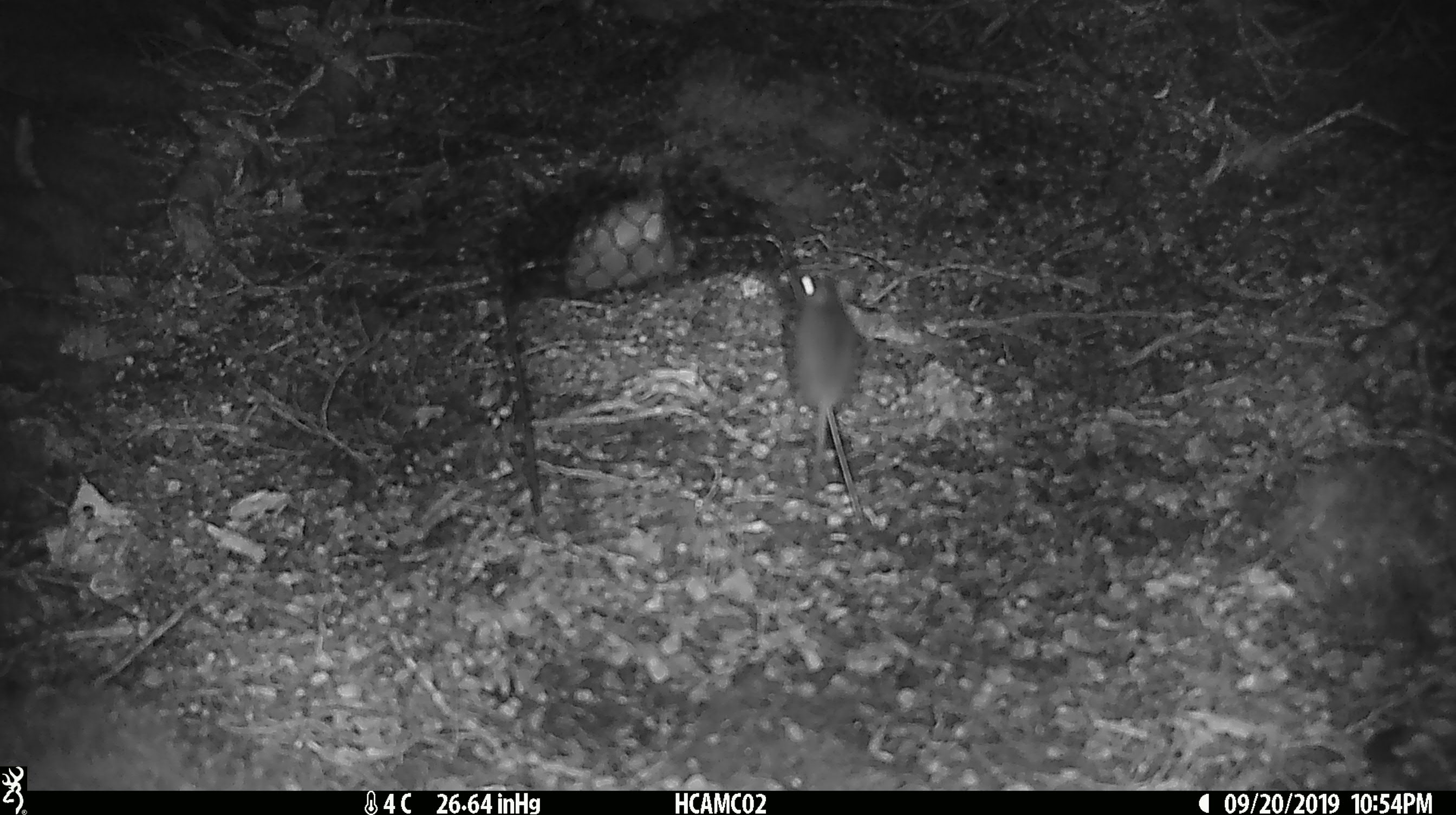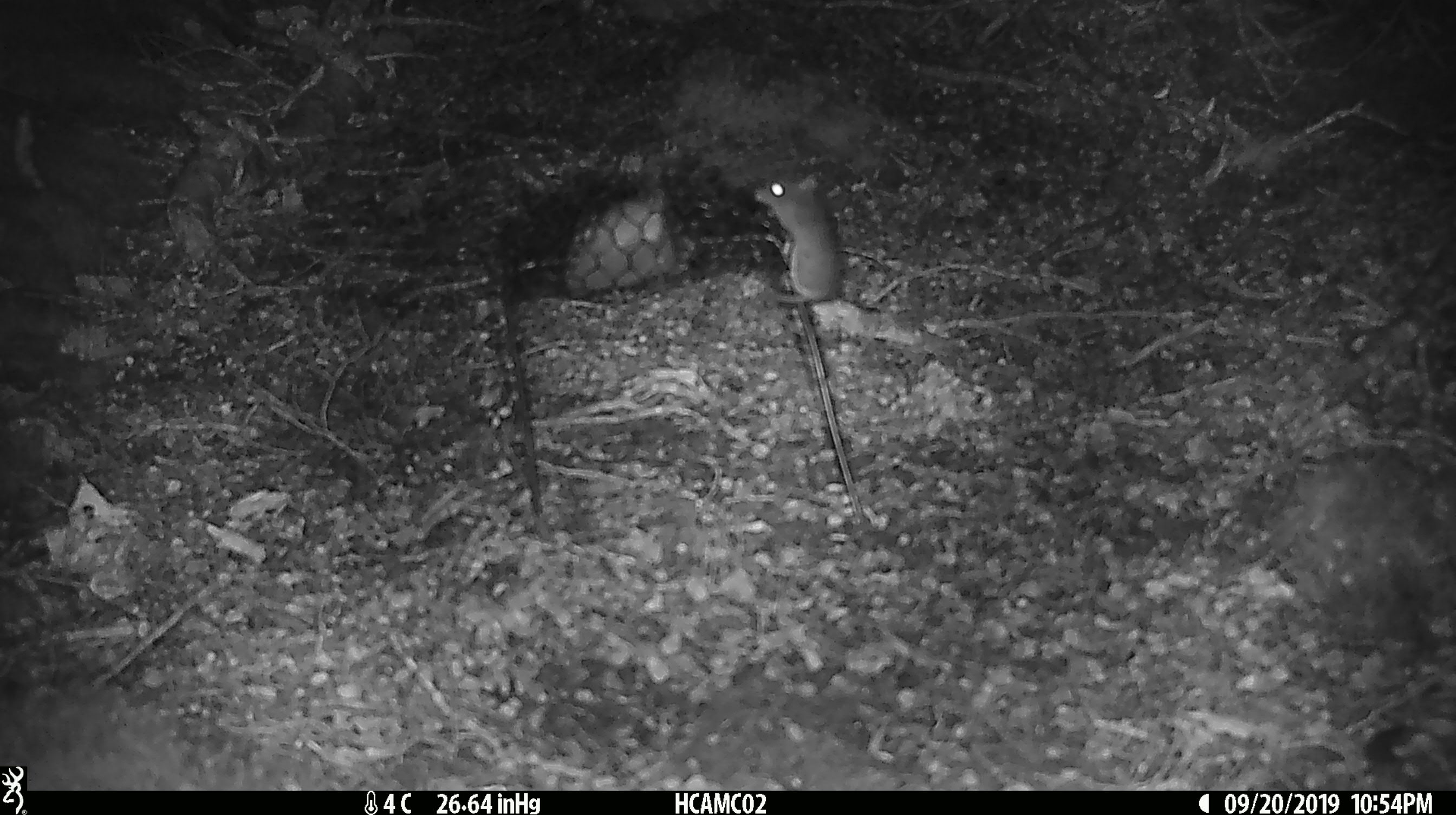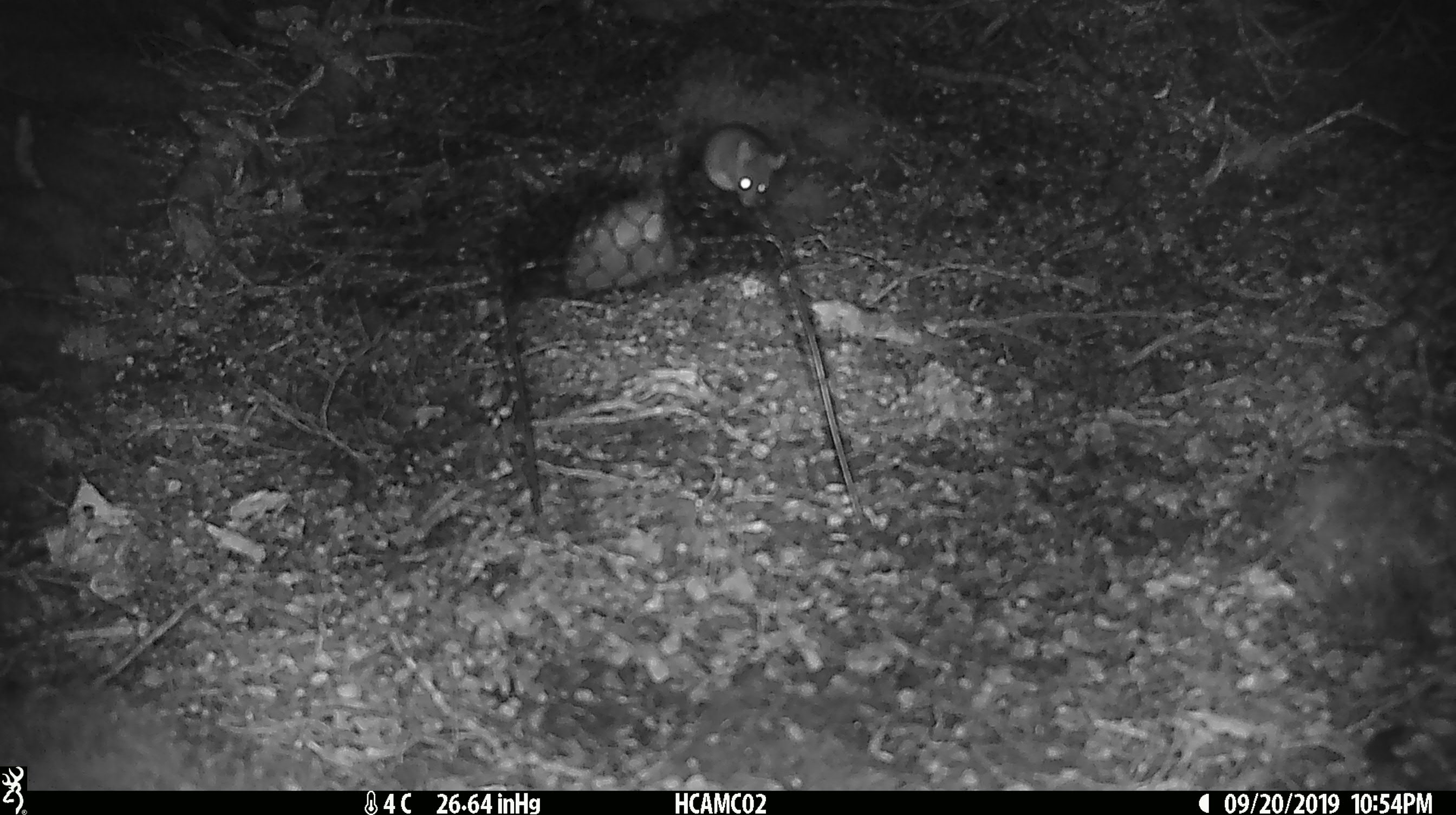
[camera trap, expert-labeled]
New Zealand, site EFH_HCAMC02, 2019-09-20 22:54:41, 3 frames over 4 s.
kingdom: Animalia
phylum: Chordata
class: Mammalia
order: Rodentia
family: Muridae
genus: Mus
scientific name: Mus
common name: mouse